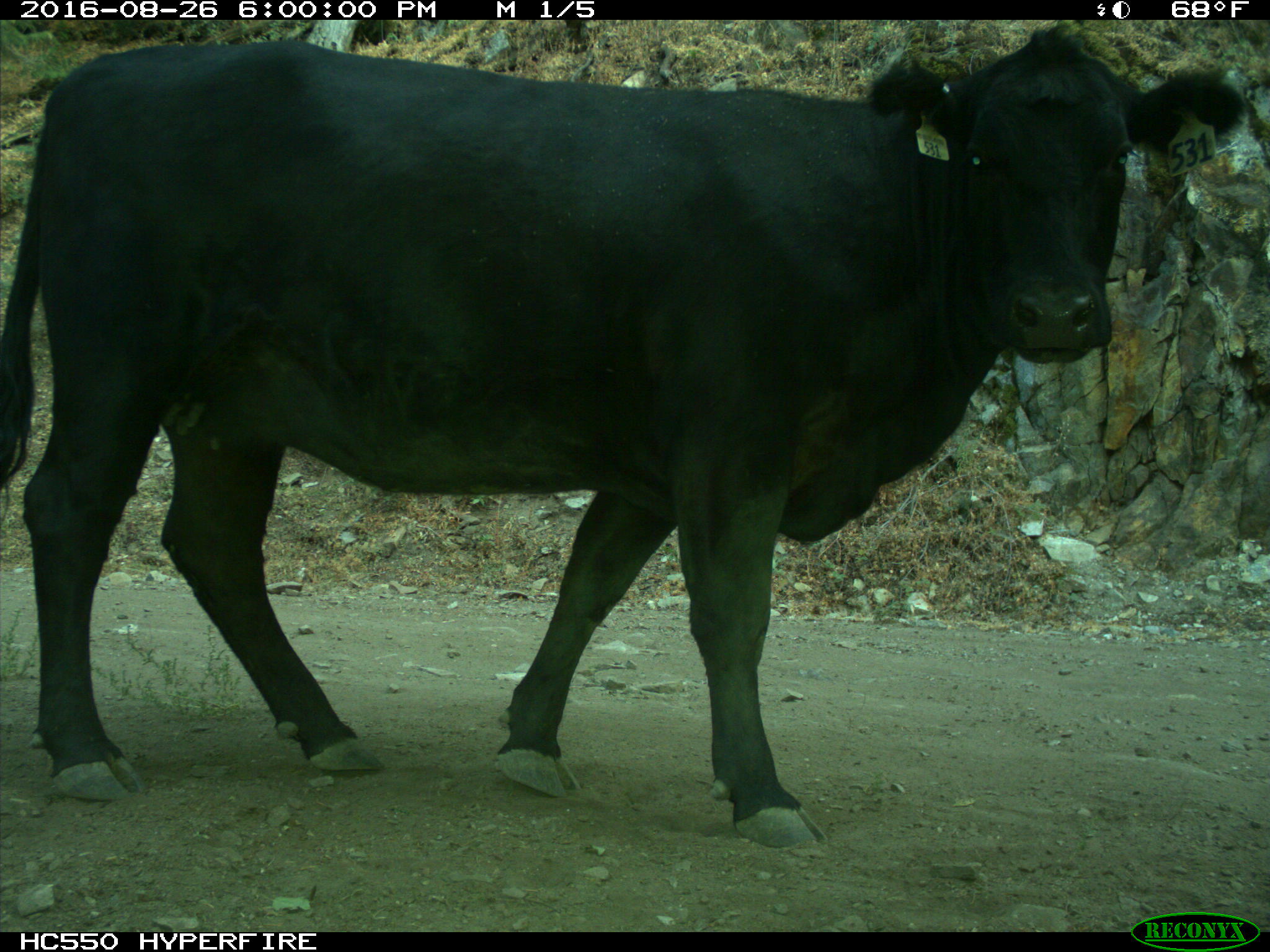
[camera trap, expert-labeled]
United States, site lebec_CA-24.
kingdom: Animalia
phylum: Chordata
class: Mammalia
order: Artiodactyla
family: Bovidae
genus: Bos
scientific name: Bos taurus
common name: domestic cow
Bos taurus (domestic cow).